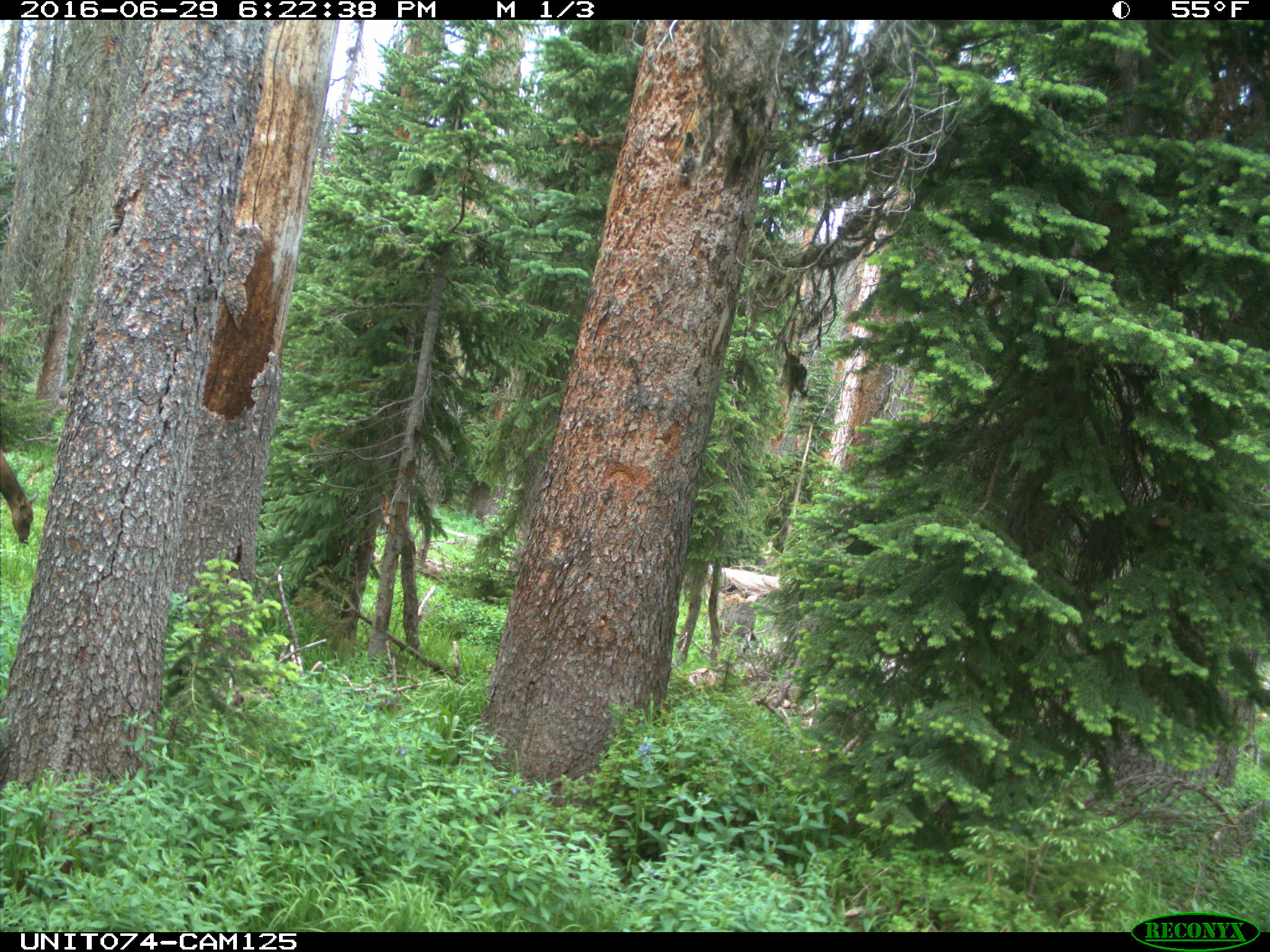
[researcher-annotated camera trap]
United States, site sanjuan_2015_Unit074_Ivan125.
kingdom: Animalia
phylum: Chordata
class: Mammalia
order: Artiodactyla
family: Cervidae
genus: Cervus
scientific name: Cervus elaphus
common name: red deer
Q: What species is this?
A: Cervus elaphus (red deer).